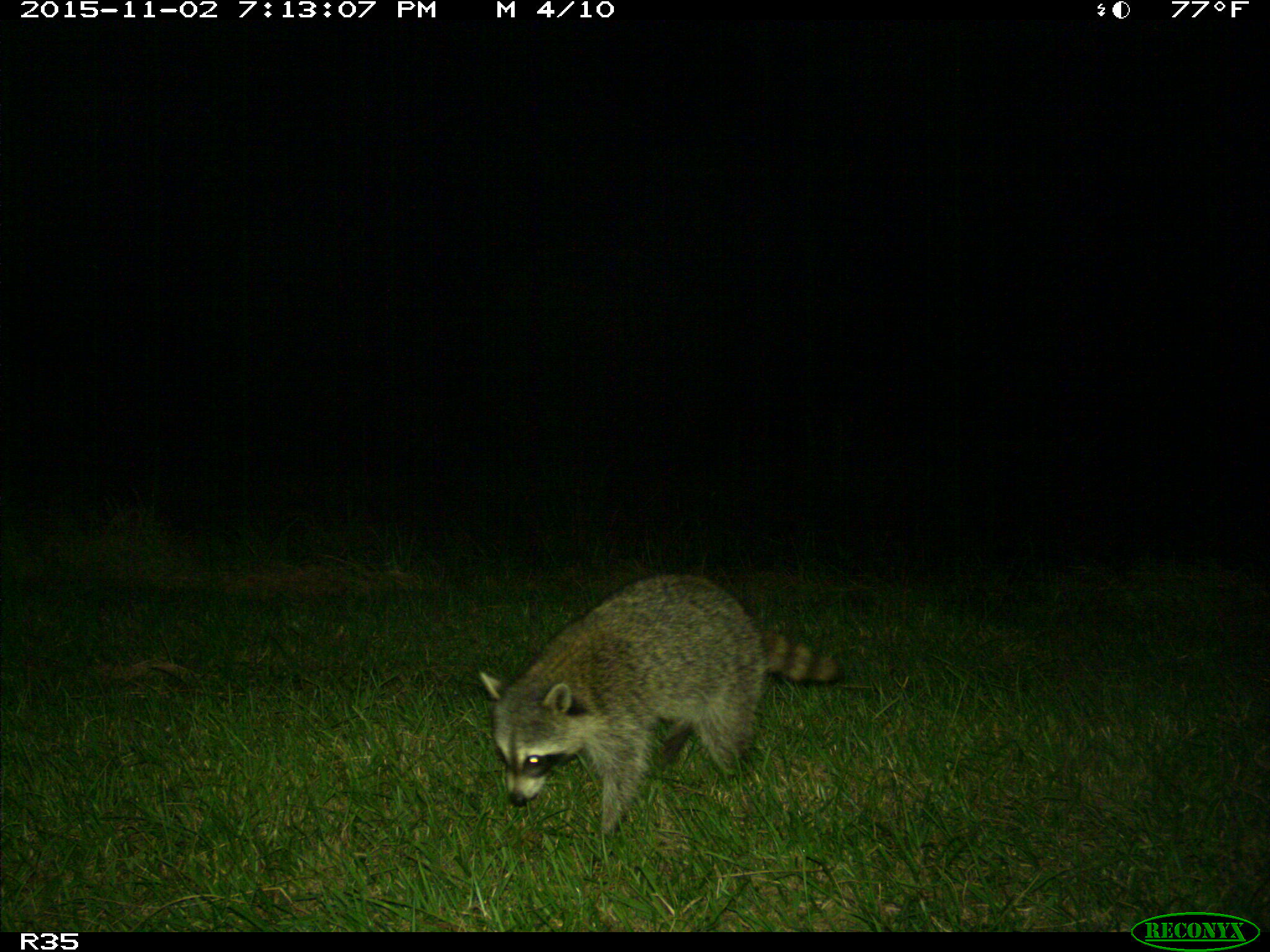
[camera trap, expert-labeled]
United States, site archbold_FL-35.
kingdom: Animalia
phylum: Chordata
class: Mammalia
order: Carnivora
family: Procyonidae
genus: Procyon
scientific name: Procyon lotor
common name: common raccoon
Procyon lotor (common raccoon).